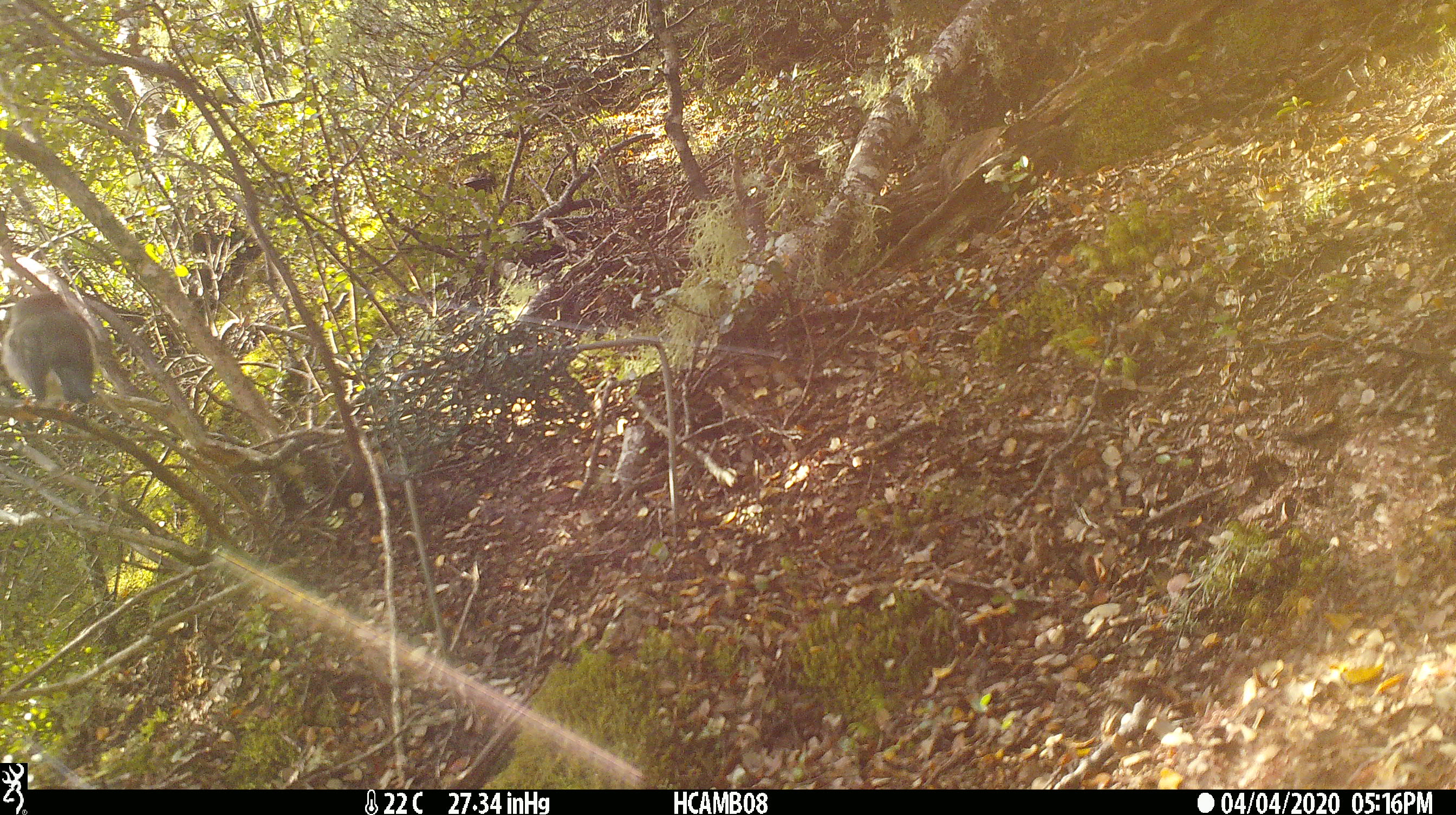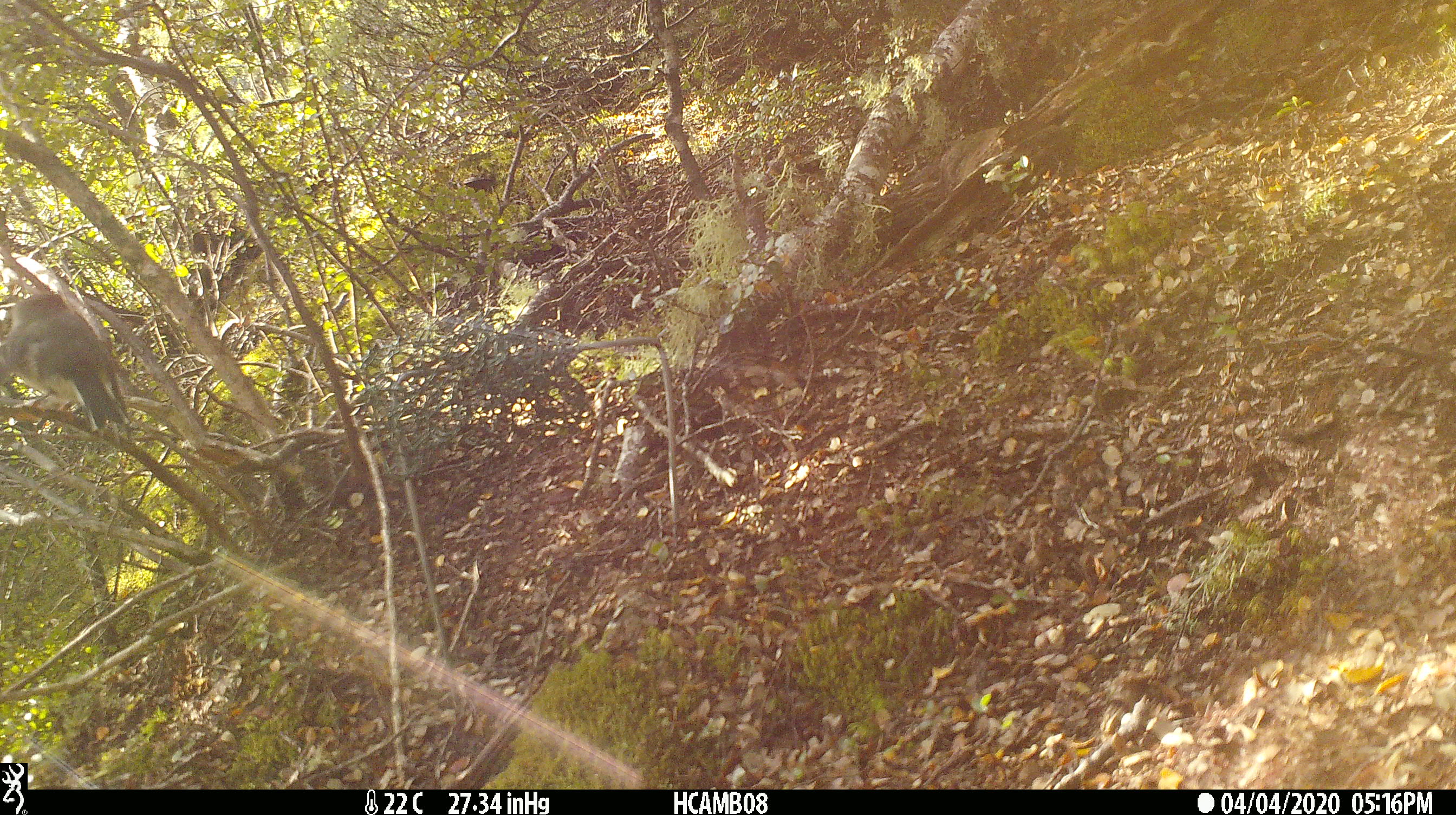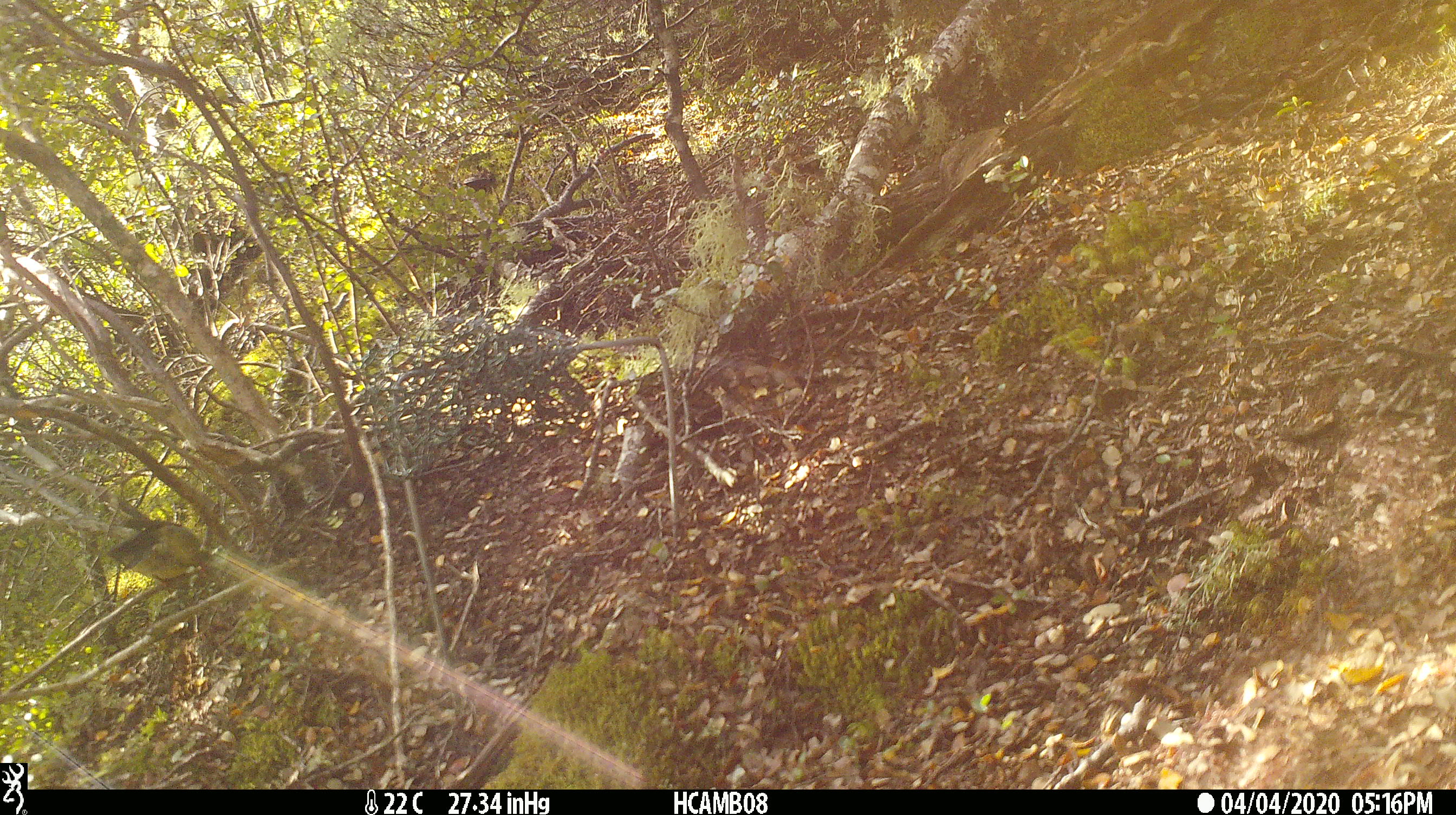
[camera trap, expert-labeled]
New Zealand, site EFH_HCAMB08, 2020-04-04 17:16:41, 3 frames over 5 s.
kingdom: Animalia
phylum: Chordata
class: Aves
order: Passeriformes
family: Petroicidae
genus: Petroica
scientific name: Petroica macrocephala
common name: tomtit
Tomtit (Petroica macrocephala).